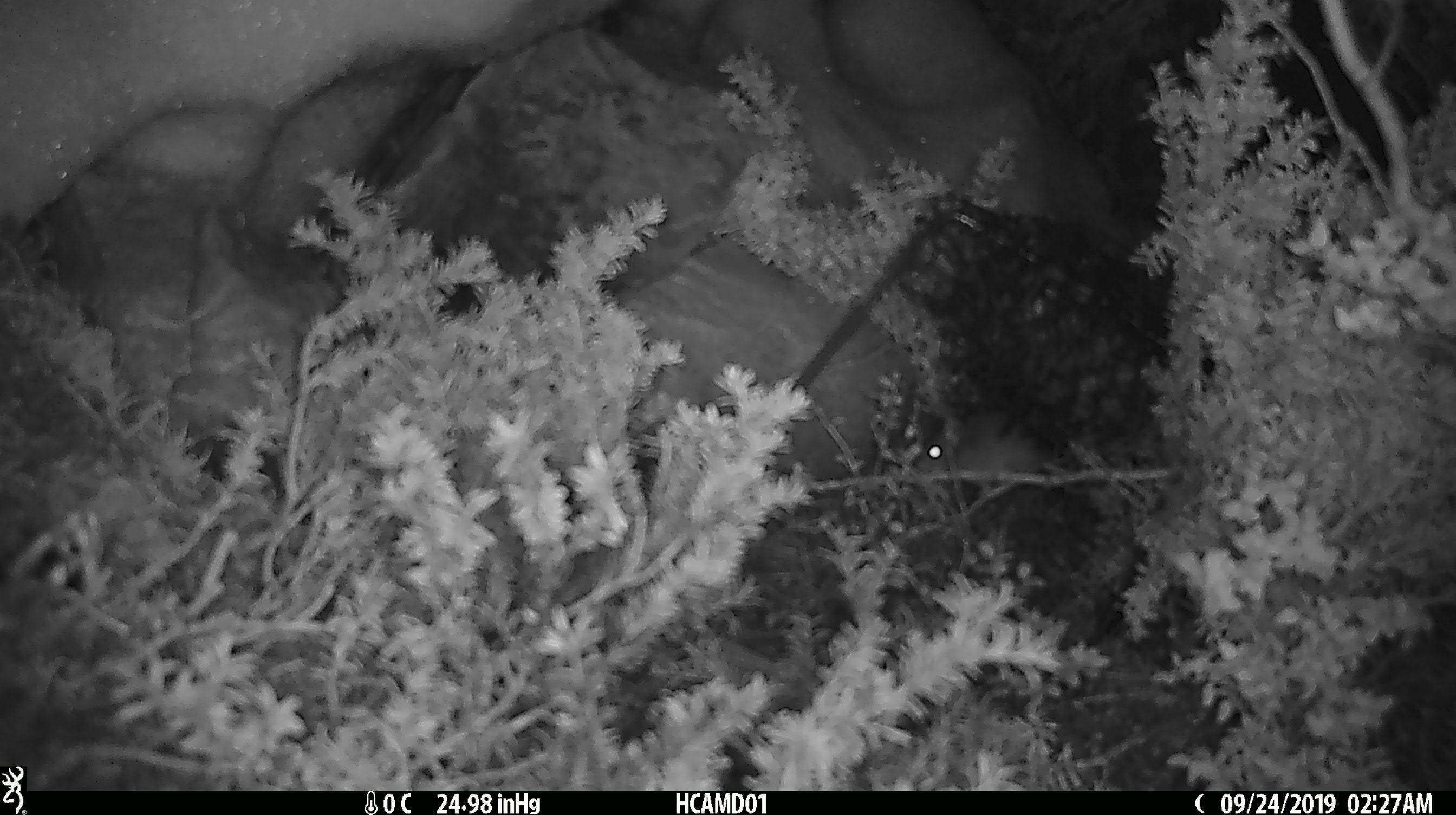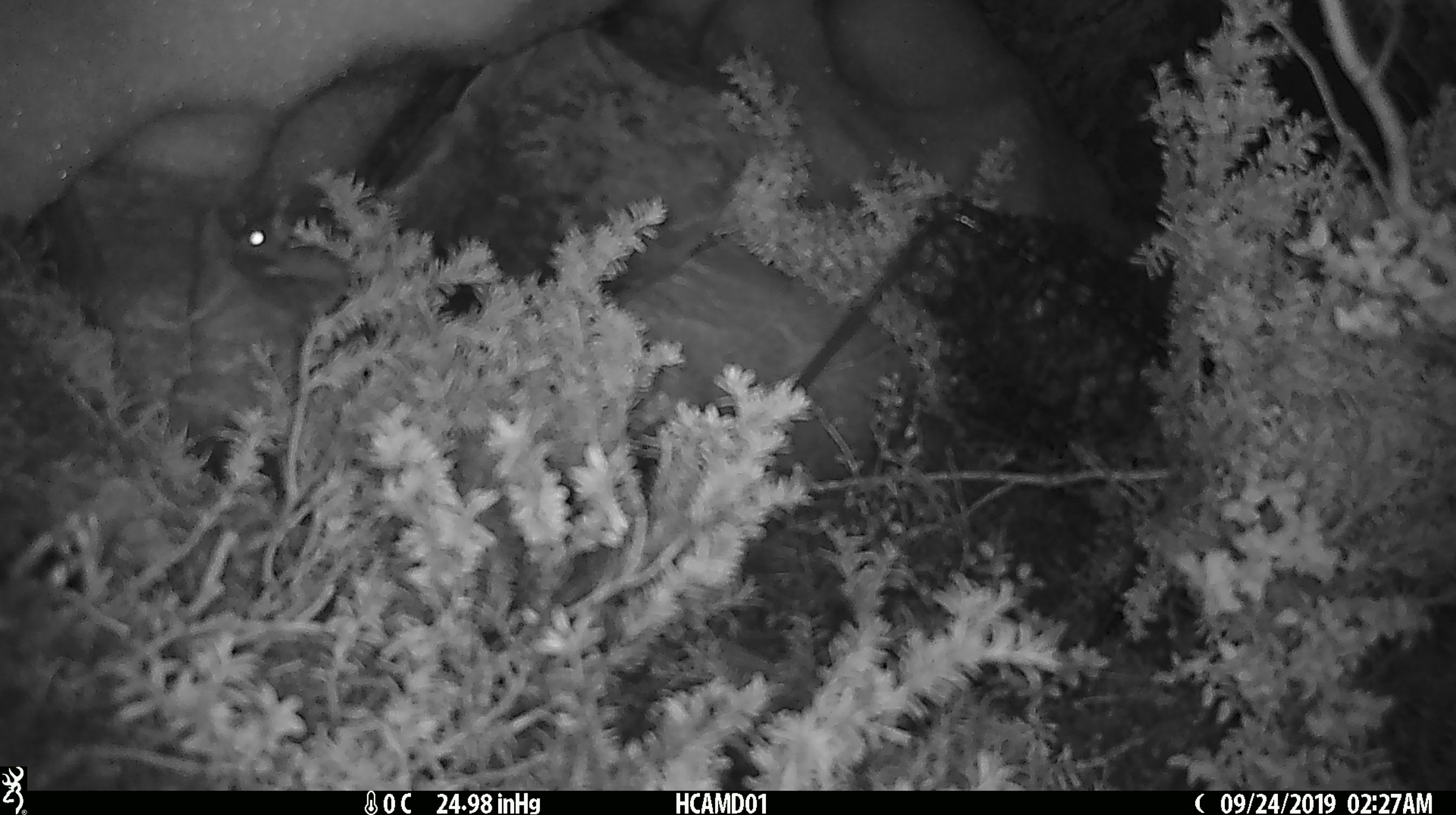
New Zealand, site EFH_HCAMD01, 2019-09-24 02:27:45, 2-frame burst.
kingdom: Animalia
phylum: Chordata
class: Mammalia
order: Rodentia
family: Muridae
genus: Mus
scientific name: Mus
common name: mouse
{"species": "mouse (Mus)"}